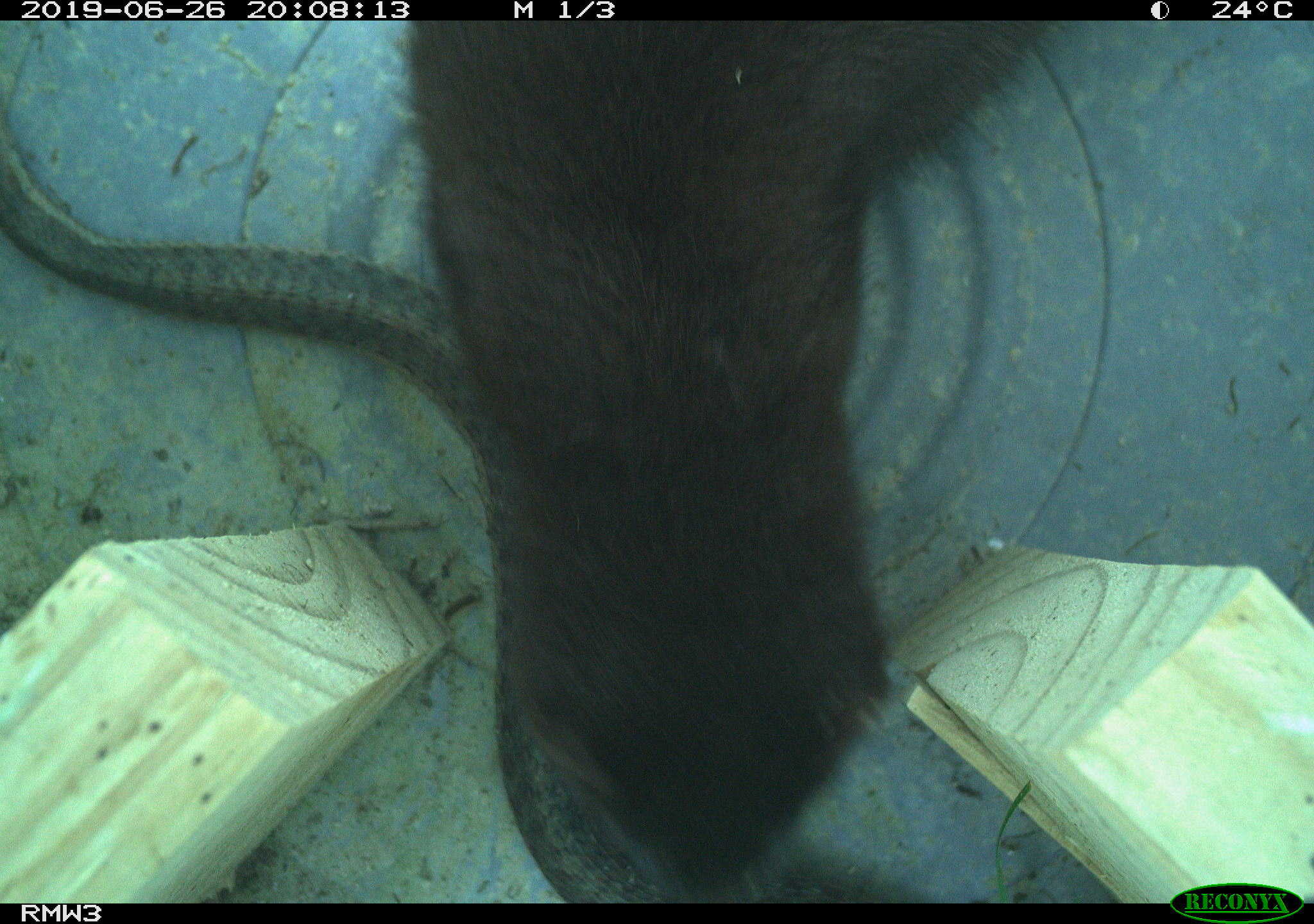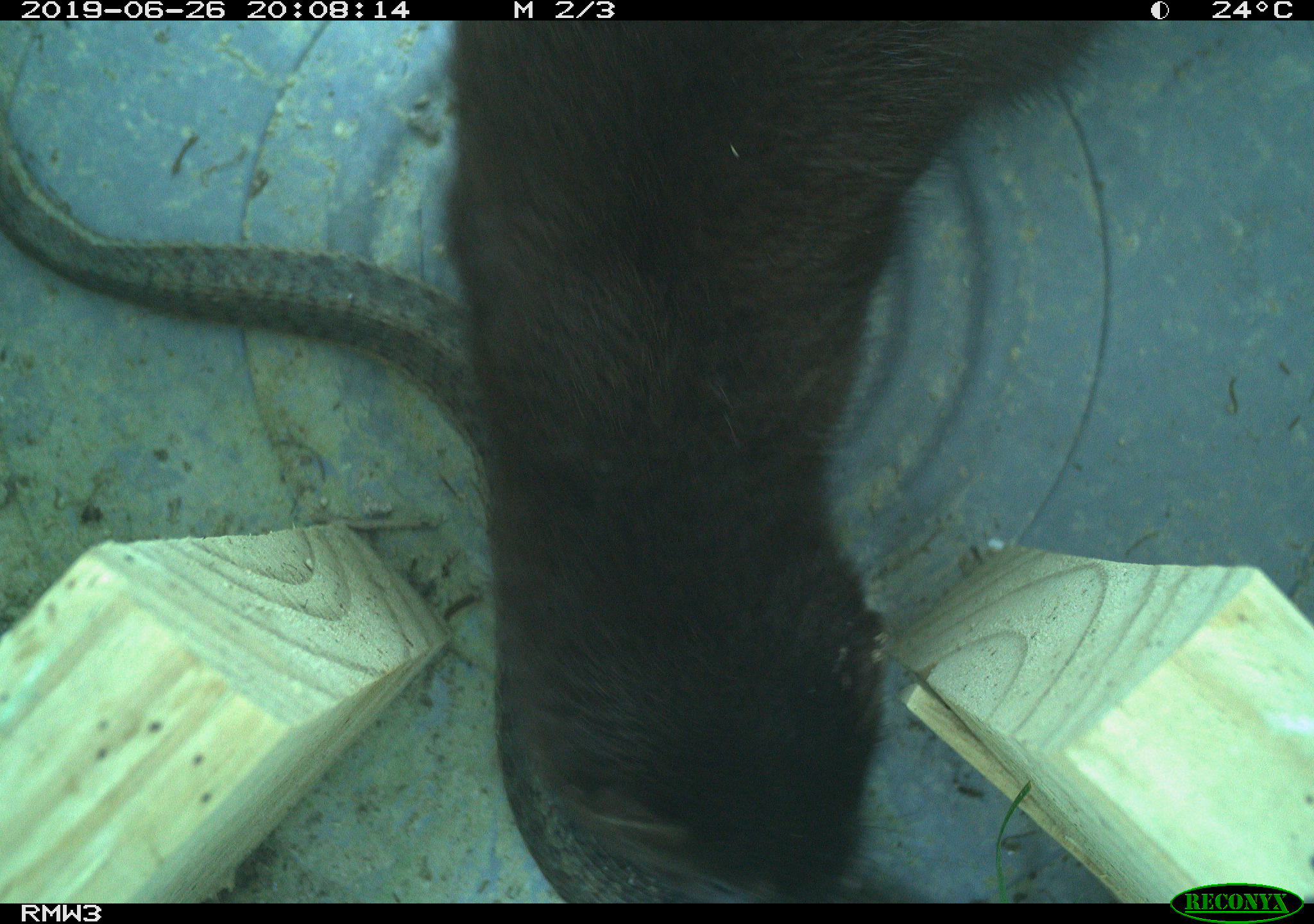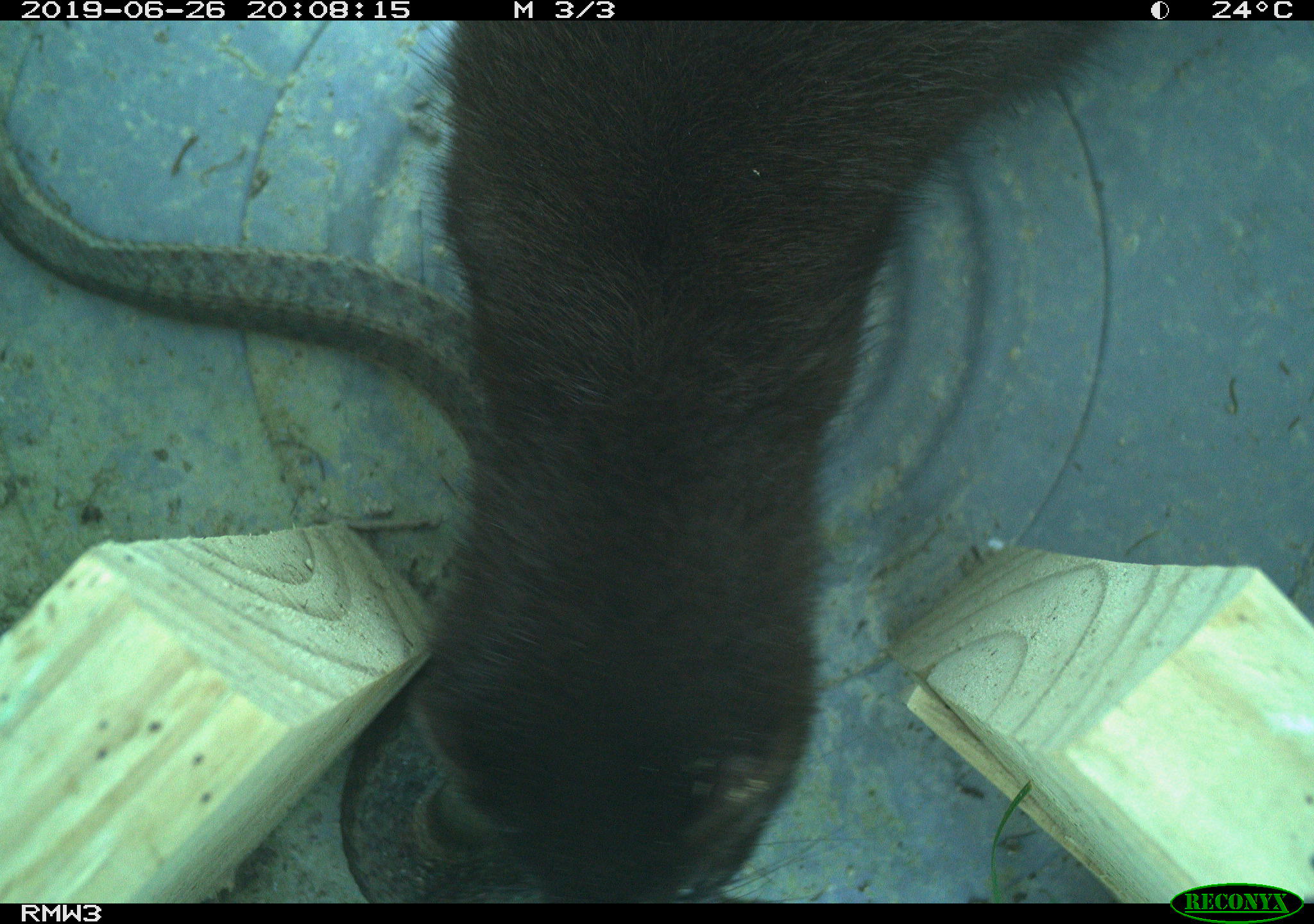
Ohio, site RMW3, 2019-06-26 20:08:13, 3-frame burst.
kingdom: Animalia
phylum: Chordata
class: Mammalia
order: Carnivora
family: Mustelidae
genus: Neogale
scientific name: Neogale vison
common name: american mink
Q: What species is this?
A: American mink (Neogale vison).